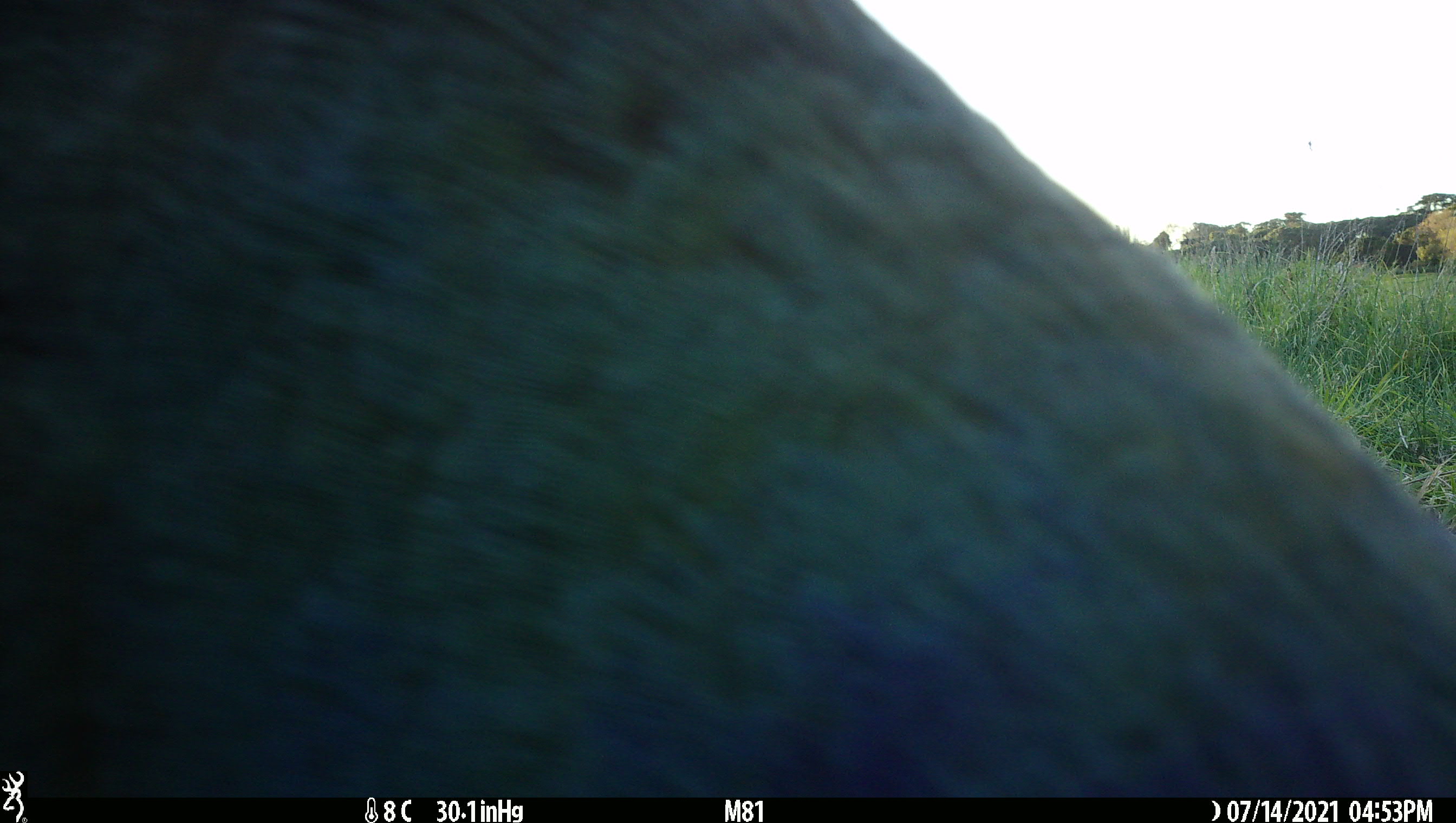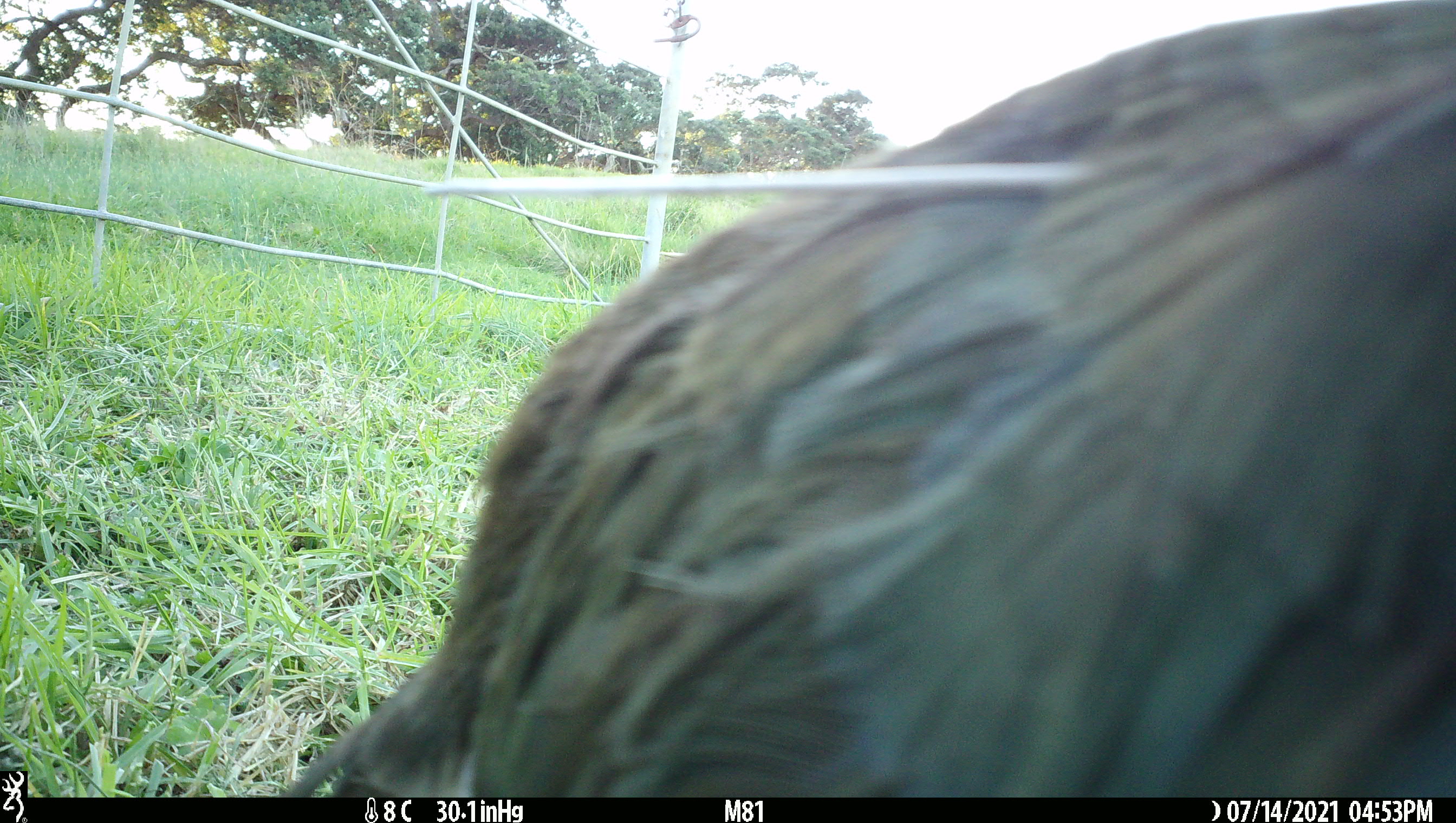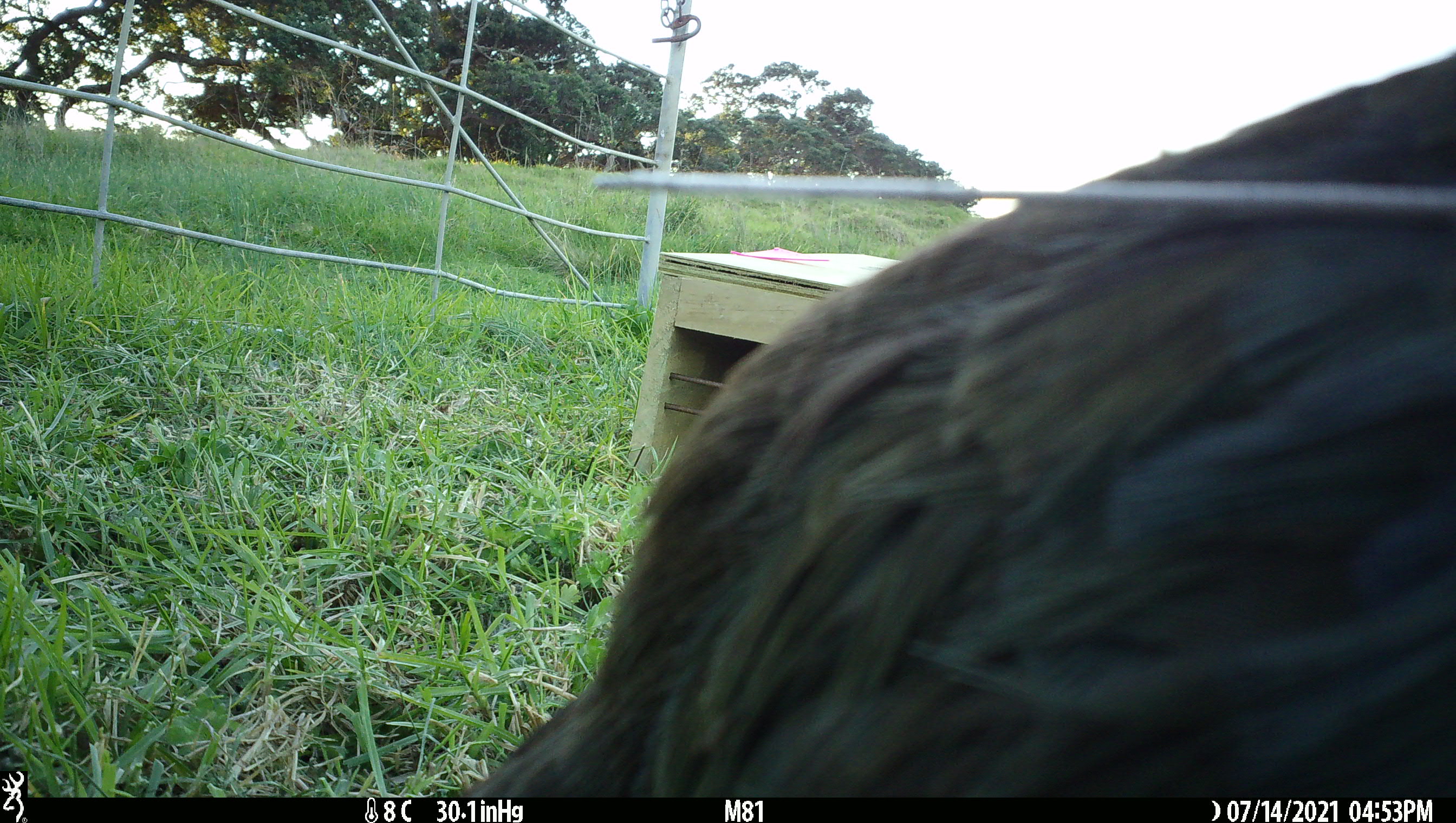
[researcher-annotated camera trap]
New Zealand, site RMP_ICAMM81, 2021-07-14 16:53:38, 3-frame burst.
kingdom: Animalia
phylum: Chordata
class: Aves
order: Gruiformes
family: Rallidae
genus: Porphyrio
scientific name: Porphyrio mantelli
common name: takahe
Takahe (Porphyrio mantelli).